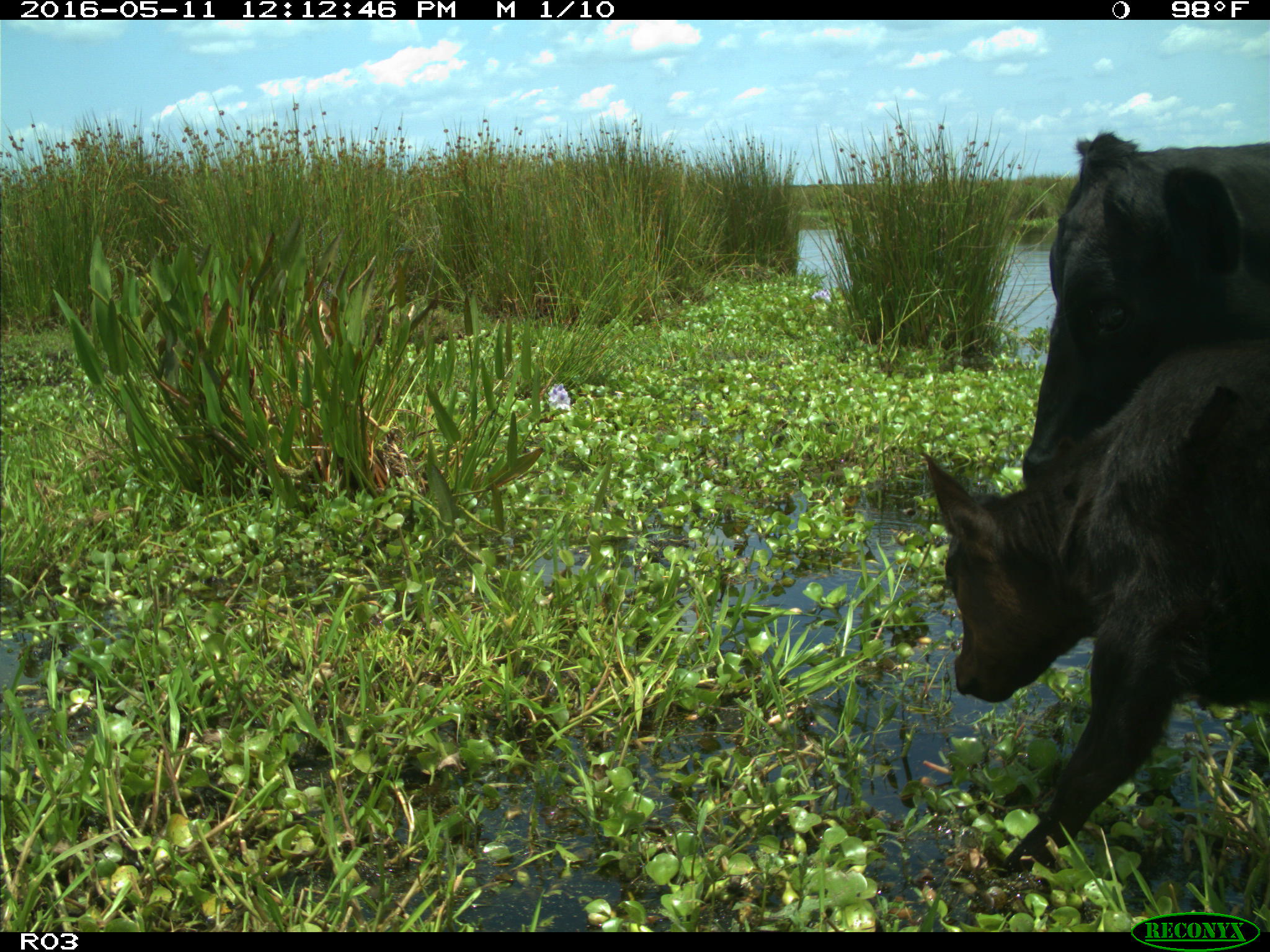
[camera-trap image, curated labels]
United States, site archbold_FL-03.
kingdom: Animalia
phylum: Chordata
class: Mammalia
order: Artiodactyla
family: Bovidae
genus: Bos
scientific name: Bos taurus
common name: domestic cow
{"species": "Bos taurus (domestic cow)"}